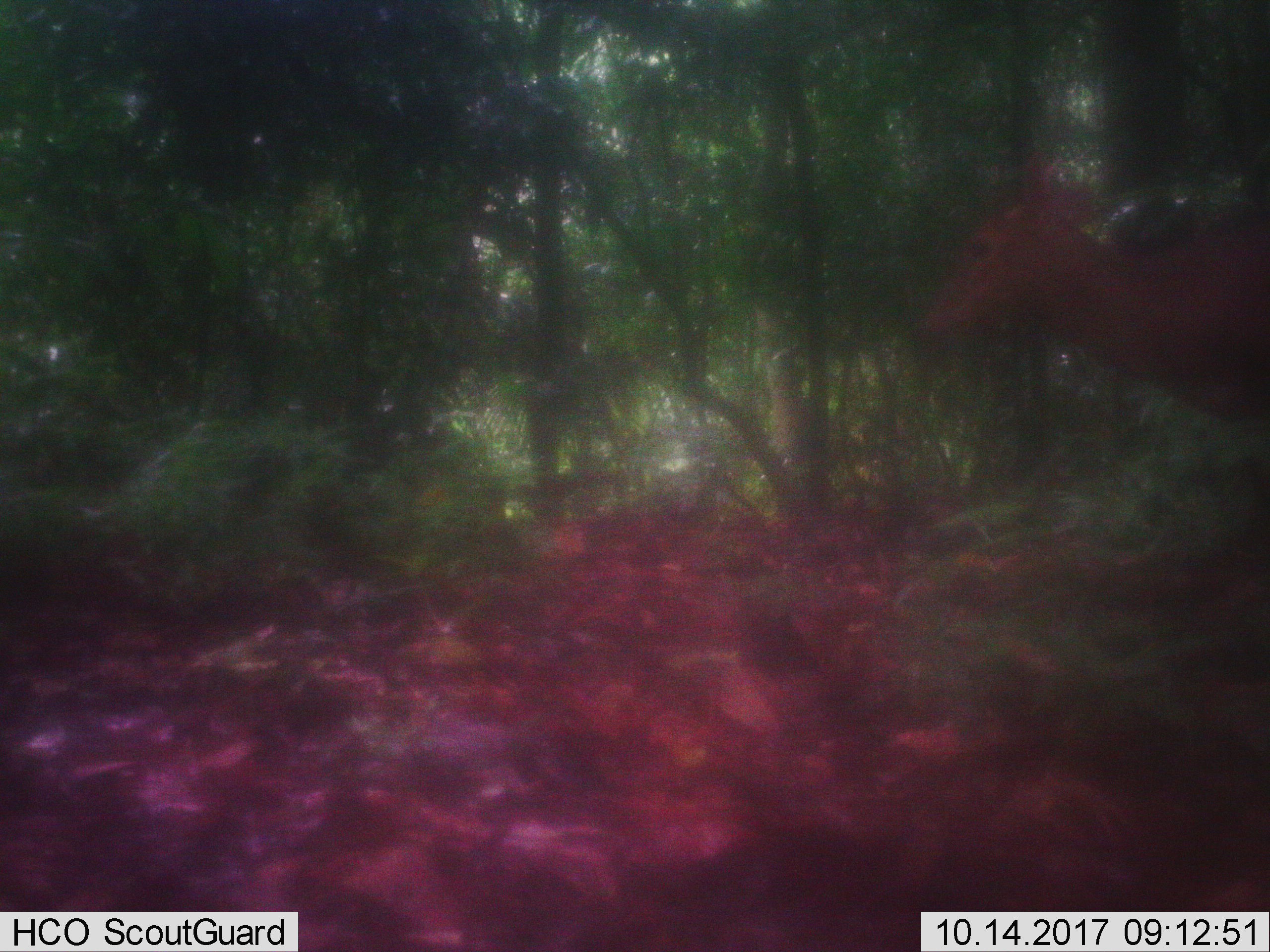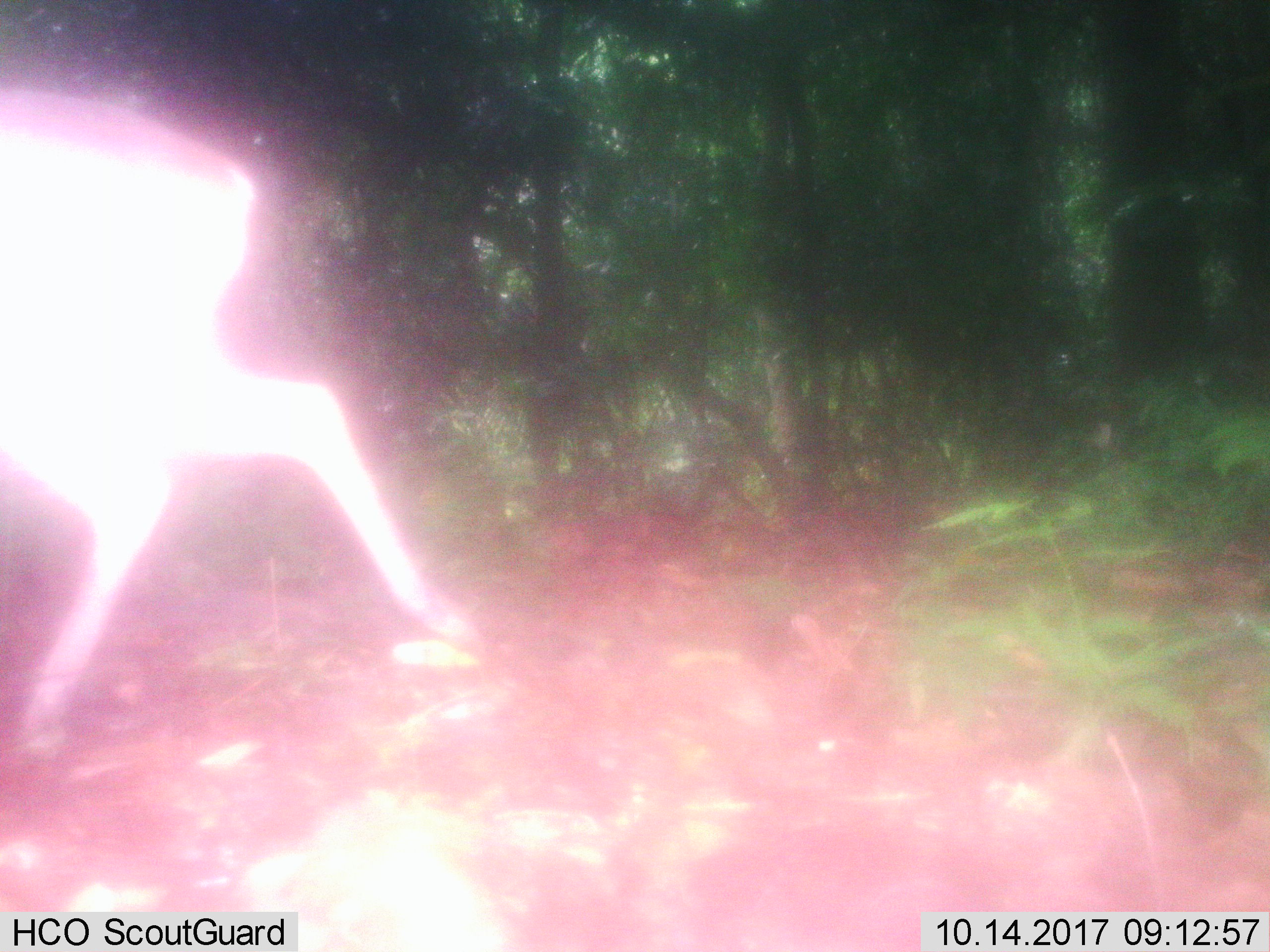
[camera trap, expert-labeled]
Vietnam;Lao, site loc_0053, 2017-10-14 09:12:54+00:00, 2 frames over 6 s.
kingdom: Animalia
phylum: Chordata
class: Mammalia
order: Artiodactyla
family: Cervidae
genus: Muntiacus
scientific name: Muntiacus vuquangensis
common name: large-antlered muntjac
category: large antlered muntjac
Large antlered muntjac (large-antlered muntjac) (Muntiacus vuquangensis). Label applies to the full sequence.